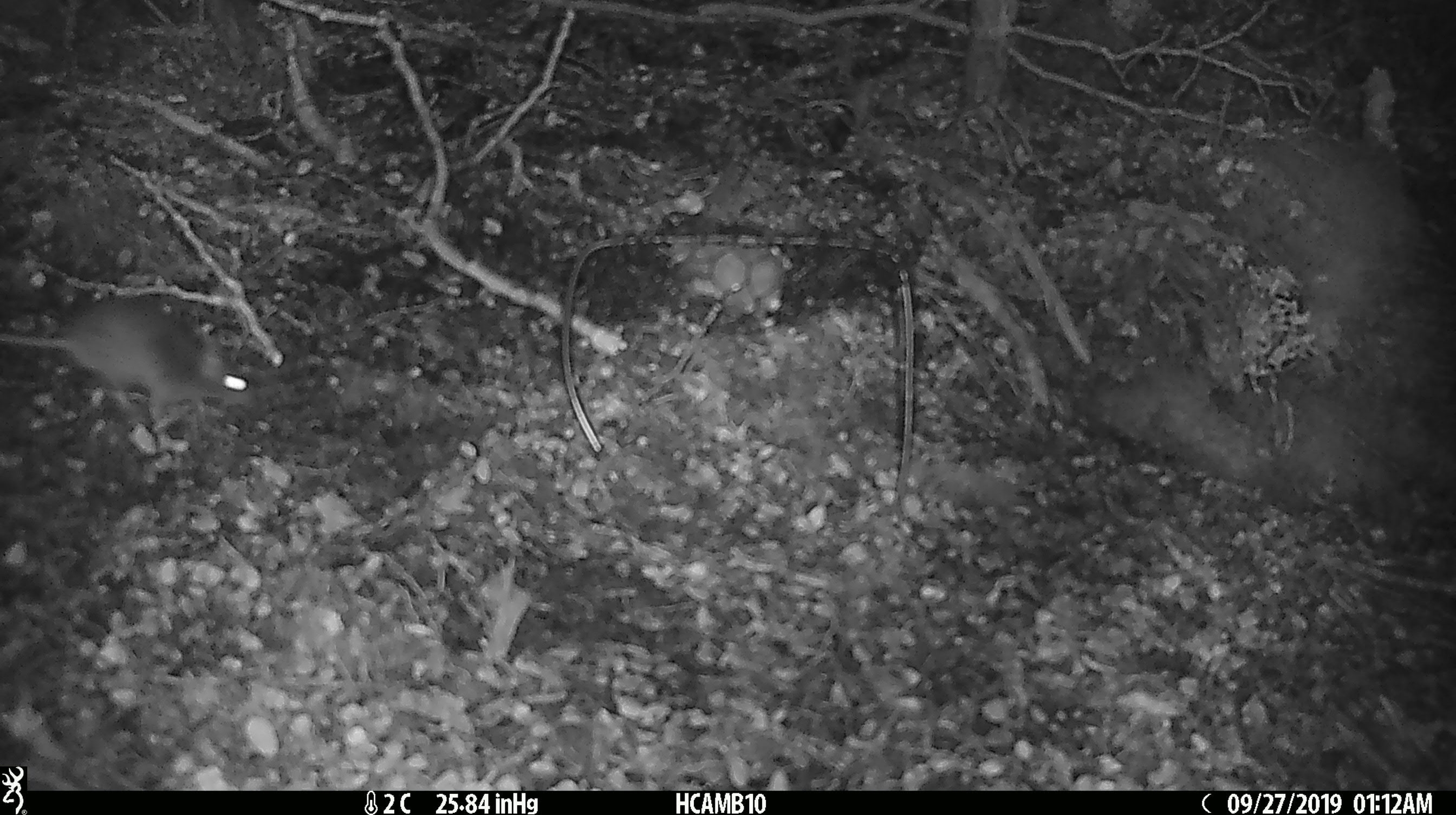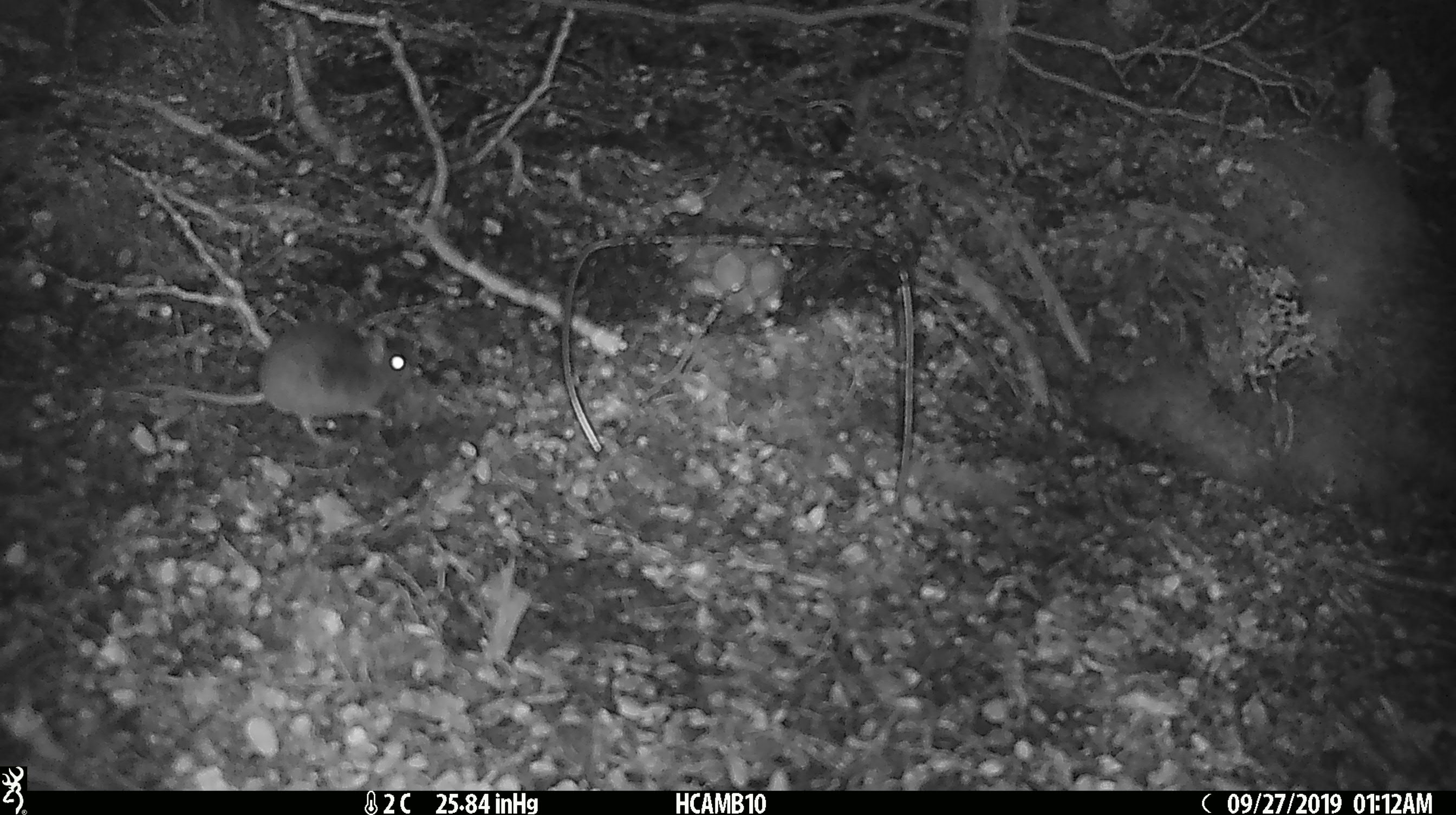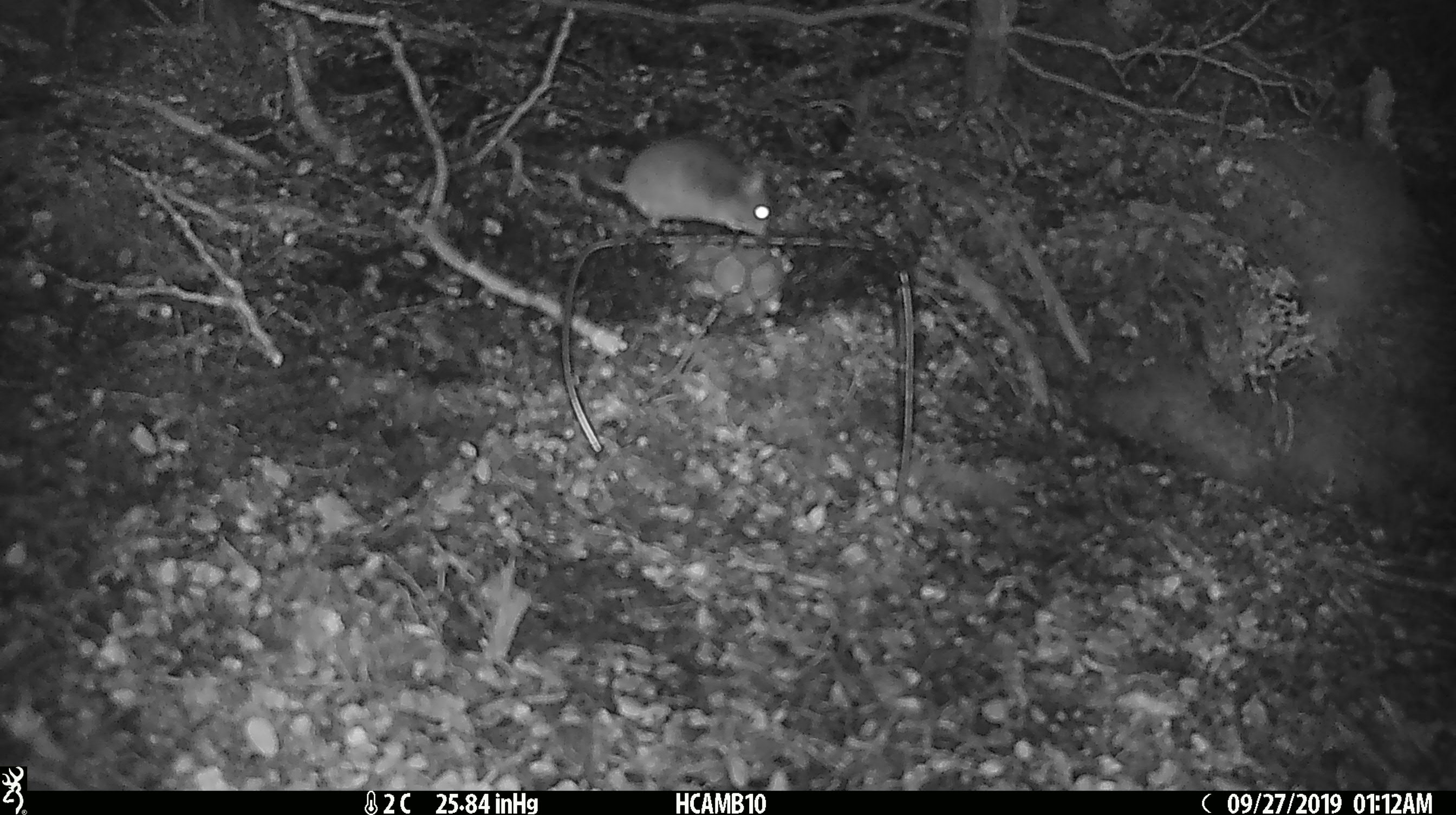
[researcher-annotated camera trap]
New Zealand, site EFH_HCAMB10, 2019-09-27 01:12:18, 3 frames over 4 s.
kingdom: Animalia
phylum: Chordata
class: Mammalia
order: Rodentia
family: Muridae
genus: Mus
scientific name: Mus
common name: mouse